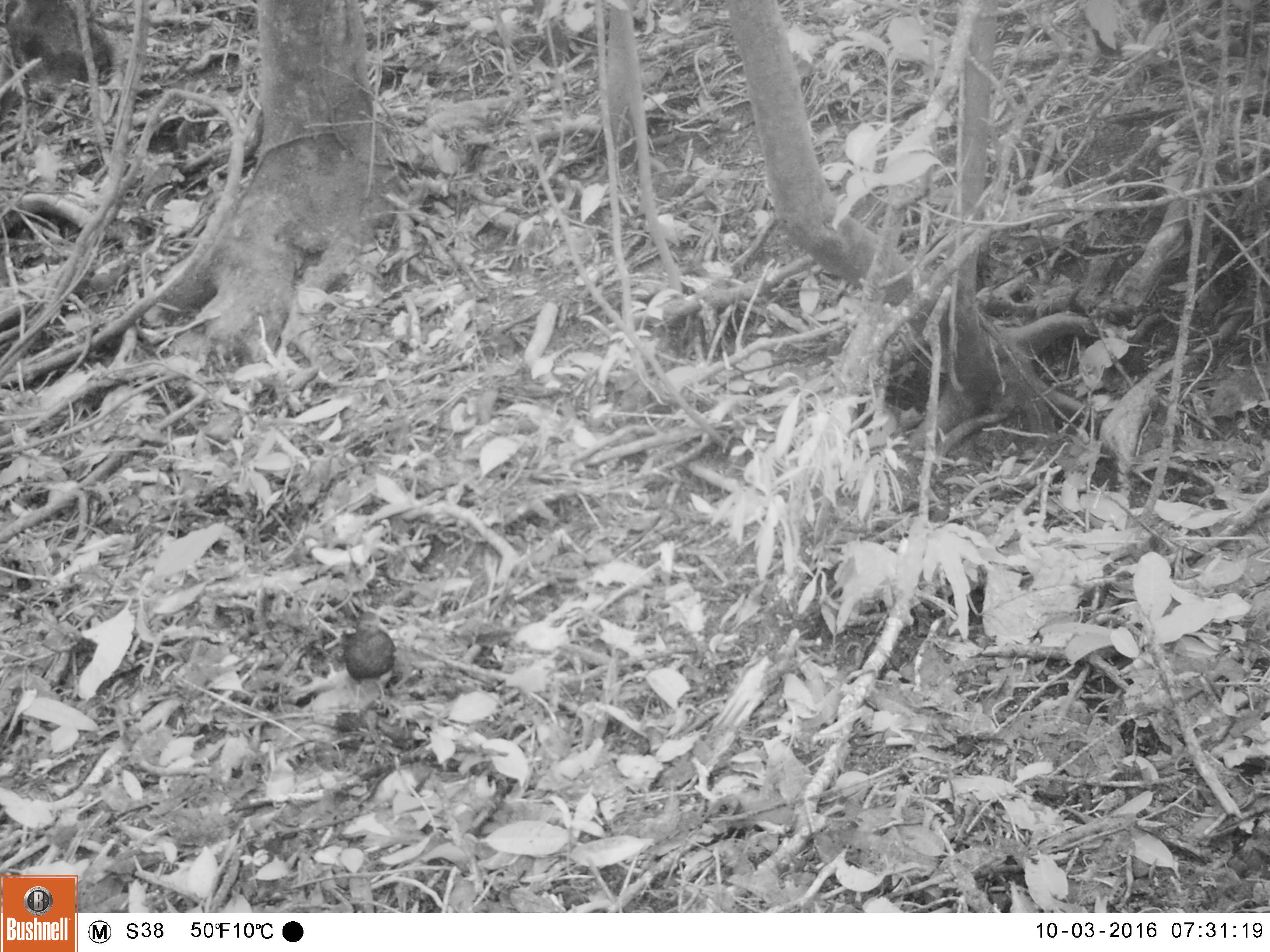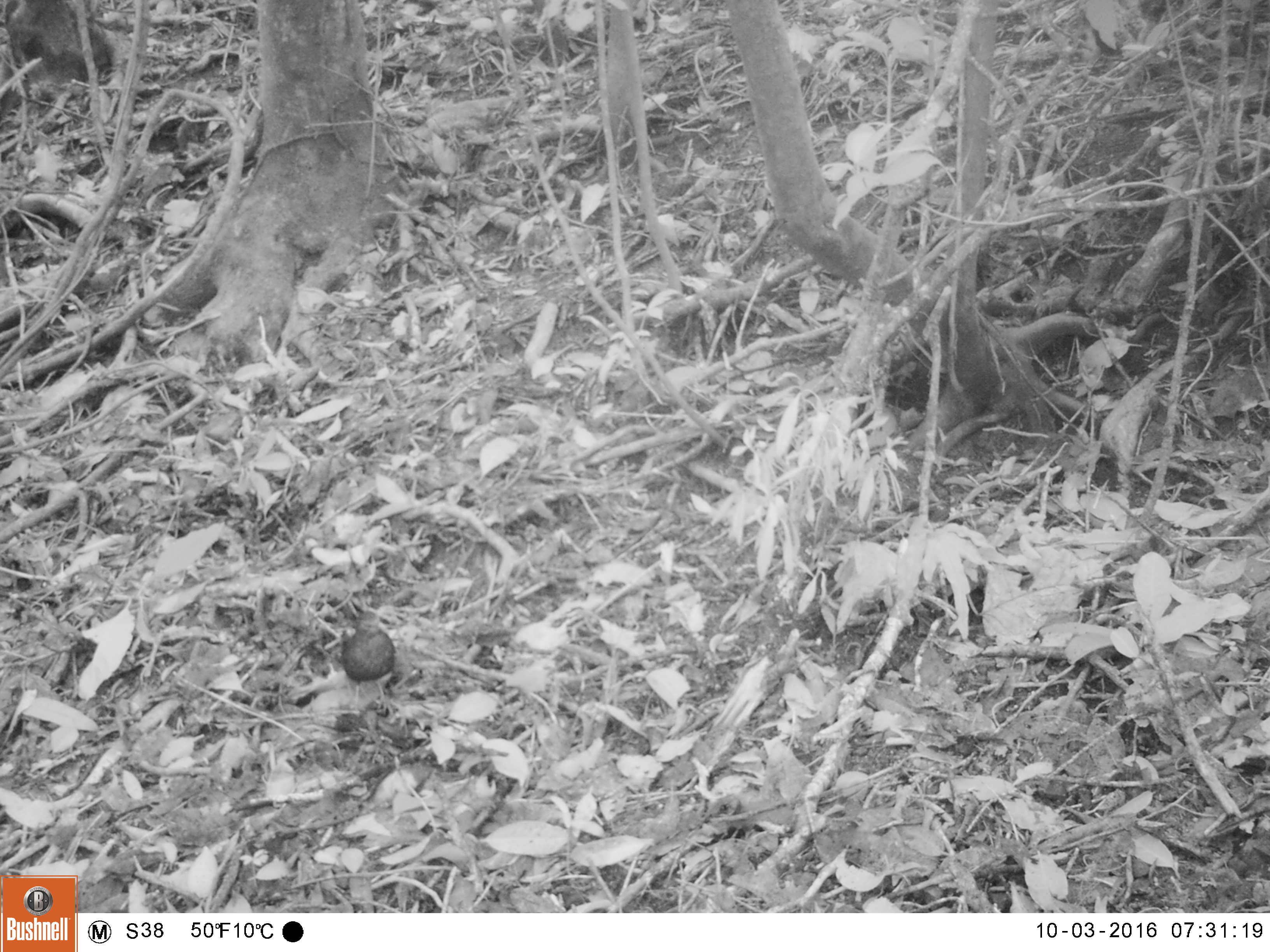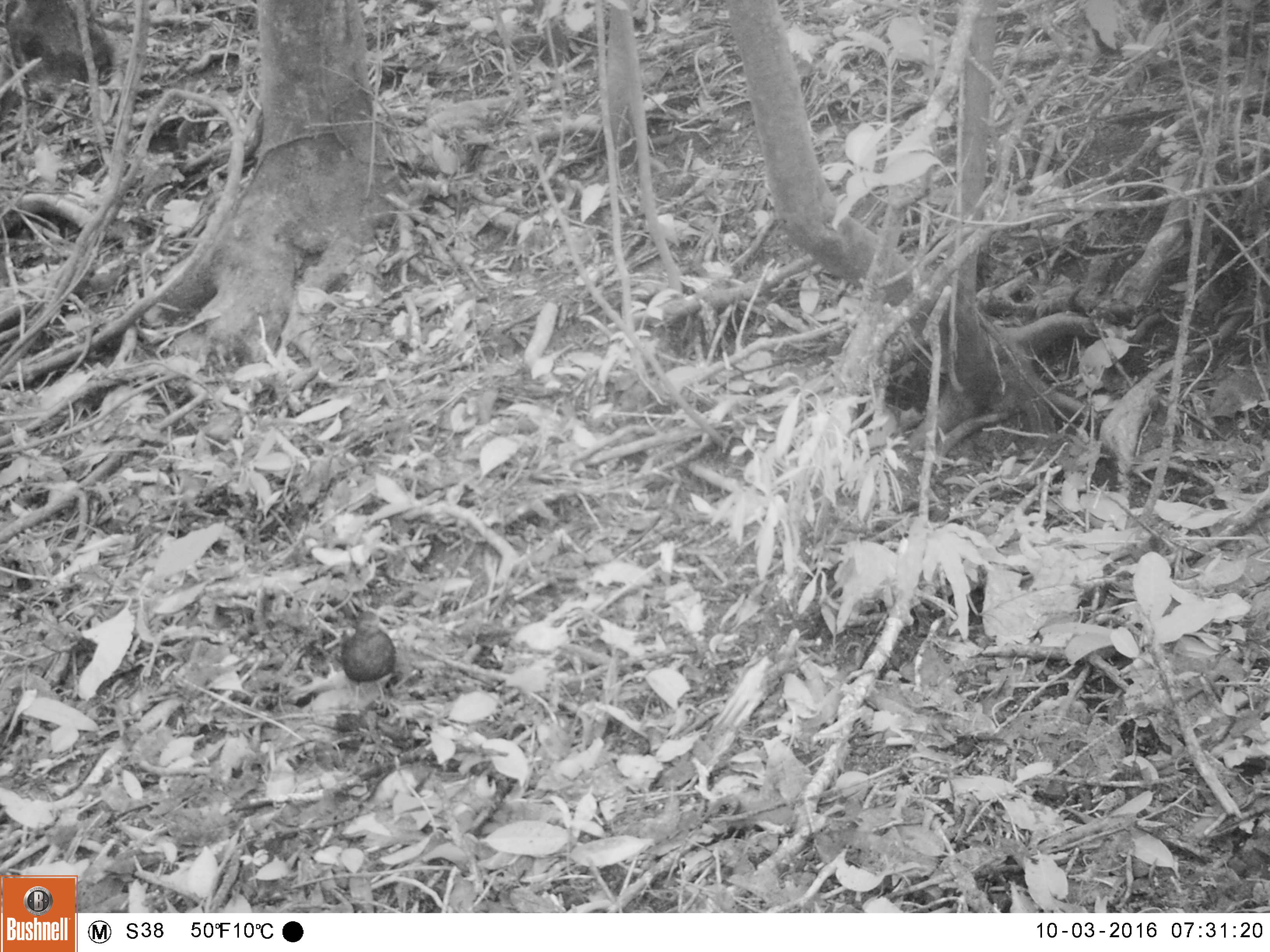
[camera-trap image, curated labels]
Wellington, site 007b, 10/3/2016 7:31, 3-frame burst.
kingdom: Animalia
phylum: Chordata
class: Aves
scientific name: Aves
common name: bird